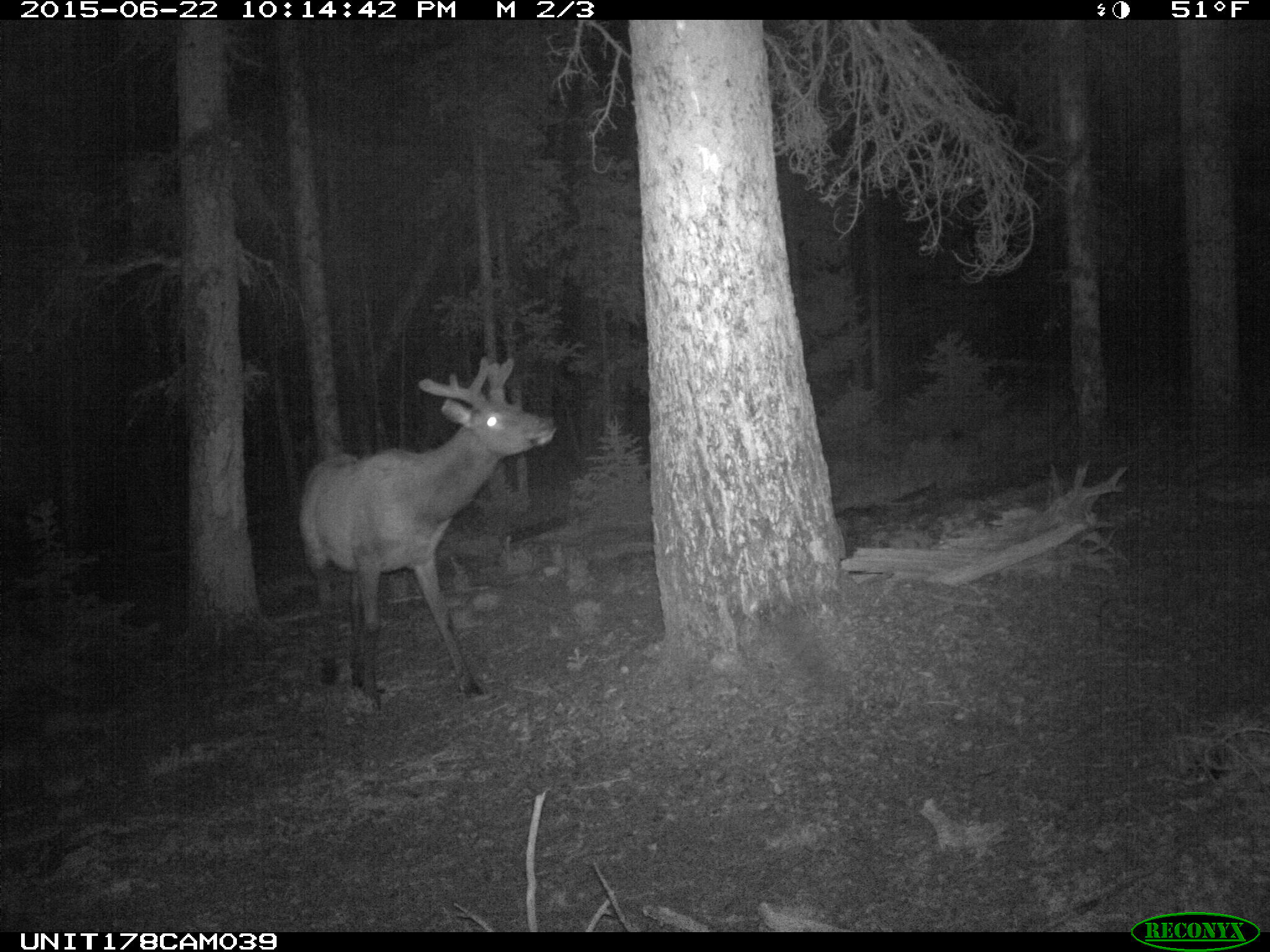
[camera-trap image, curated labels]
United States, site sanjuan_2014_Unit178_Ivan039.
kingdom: Animalia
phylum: Chordata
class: Mammalia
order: Artiodactyla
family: Cervidae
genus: Cervus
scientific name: Cervus elaphus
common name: red deer